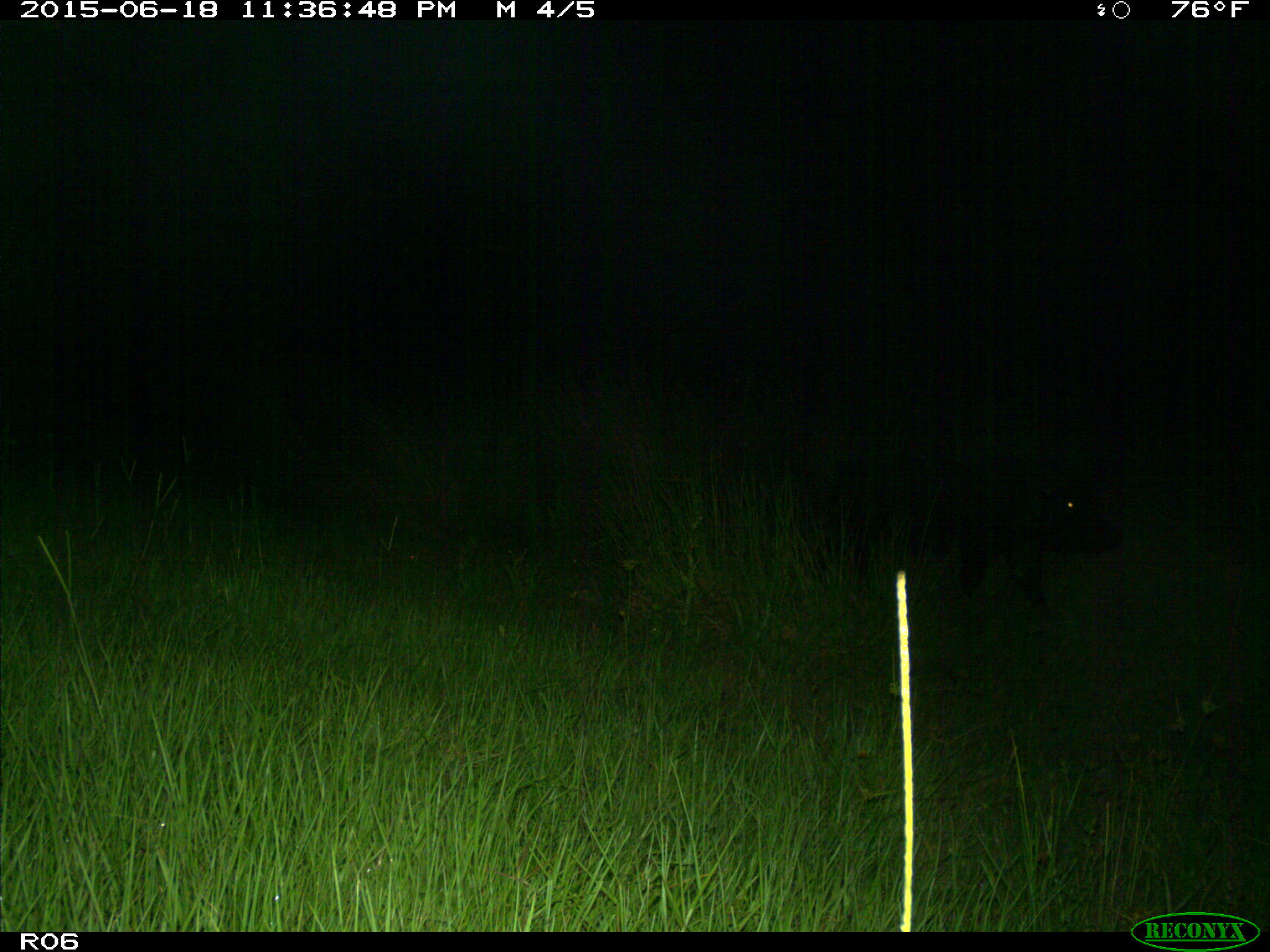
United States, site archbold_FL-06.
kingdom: Animalia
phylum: Chordata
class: Mammalia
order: Artiodactyla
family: Suidae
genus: Sus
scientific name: Sus scrofa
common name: wild boar